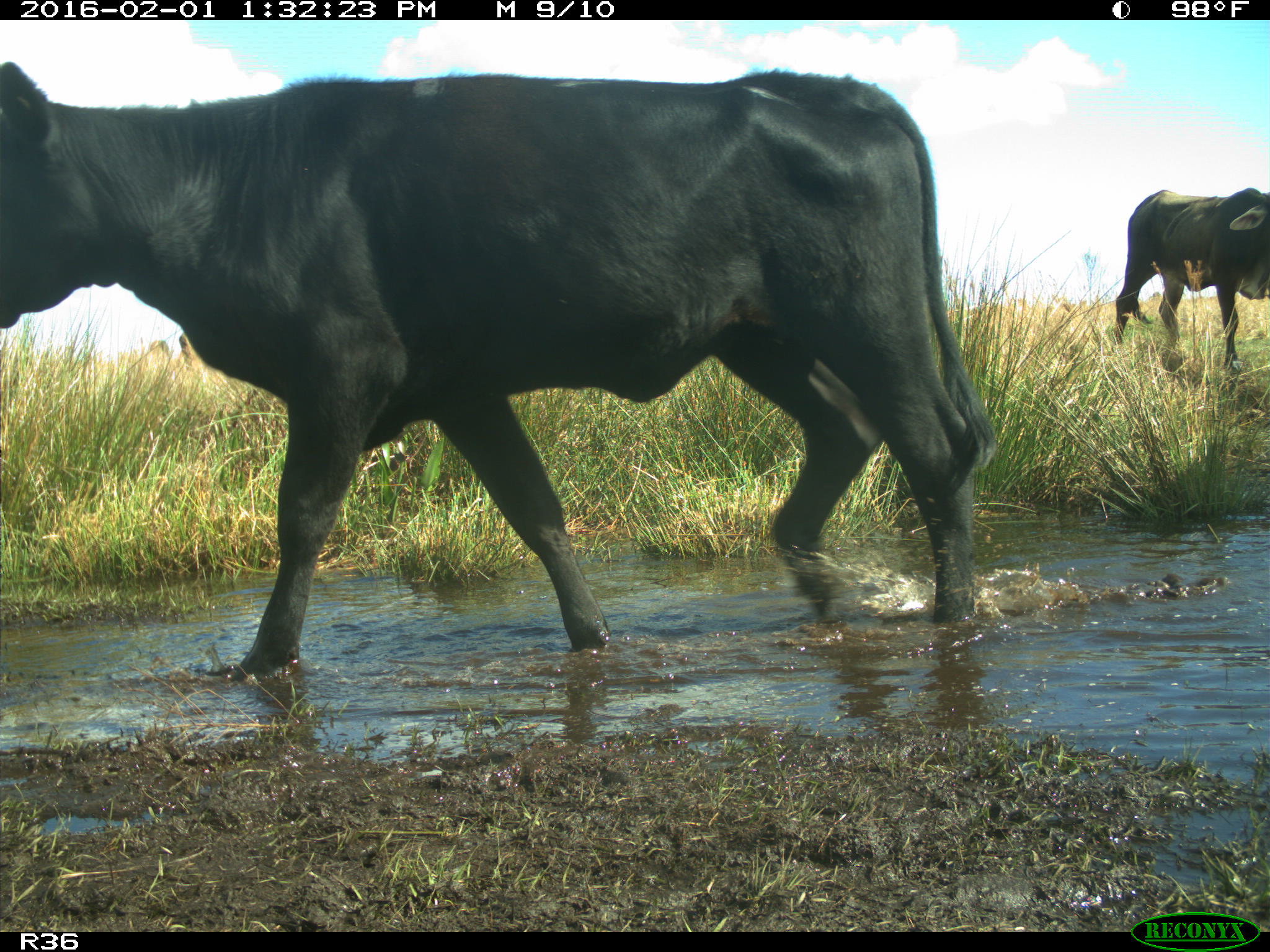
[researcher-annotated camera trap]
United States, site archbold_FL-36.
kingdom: Animalia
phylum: Chordata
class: Mammalia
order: Artiodactyla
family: Bovidae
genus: Bos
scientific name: Bos taurus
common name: domestic cow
Bos taurus (domestic cow).